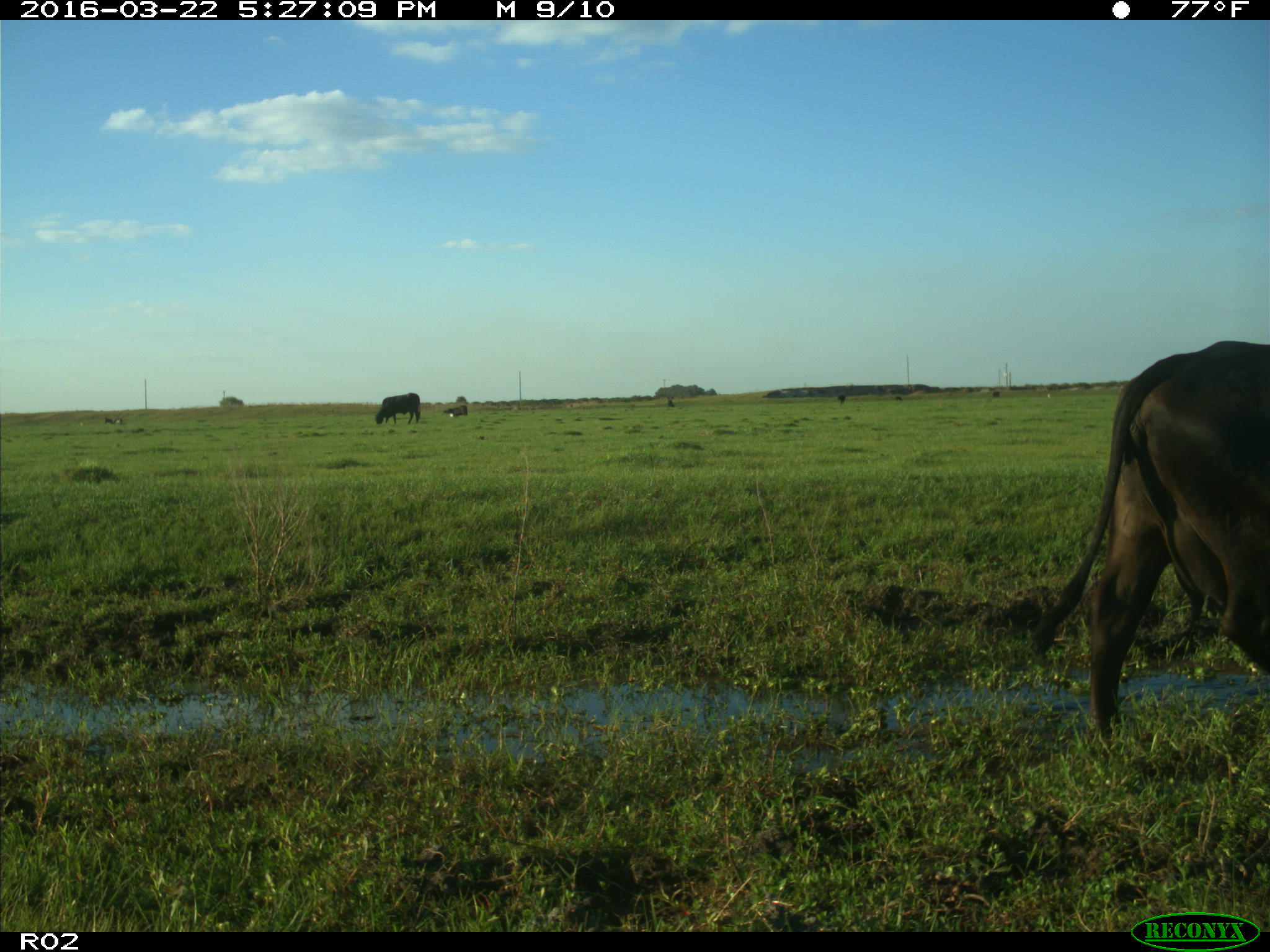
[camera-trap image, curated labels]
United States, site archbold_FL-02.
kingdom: Animalia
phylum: Chordata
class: Mammalia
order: Artiodactyla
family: Bovidae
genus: Bos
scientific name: Bos taurus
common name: domestic cow